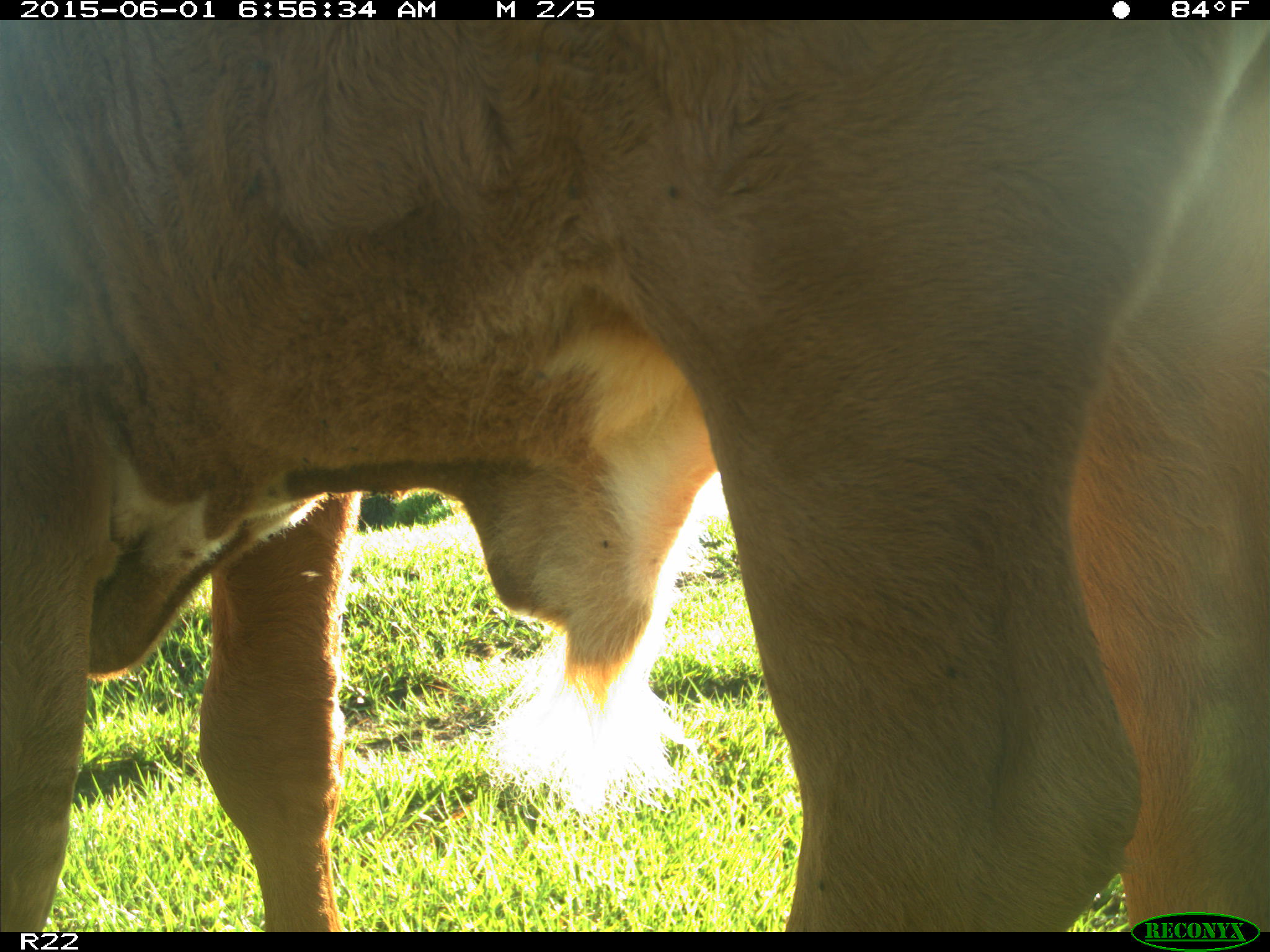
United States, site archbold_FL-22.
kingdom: Animalia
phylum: Chordata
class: Mammalia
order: Artiodactyla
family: Bovidae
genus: Bos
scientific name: Bos taurus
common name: domestic cow